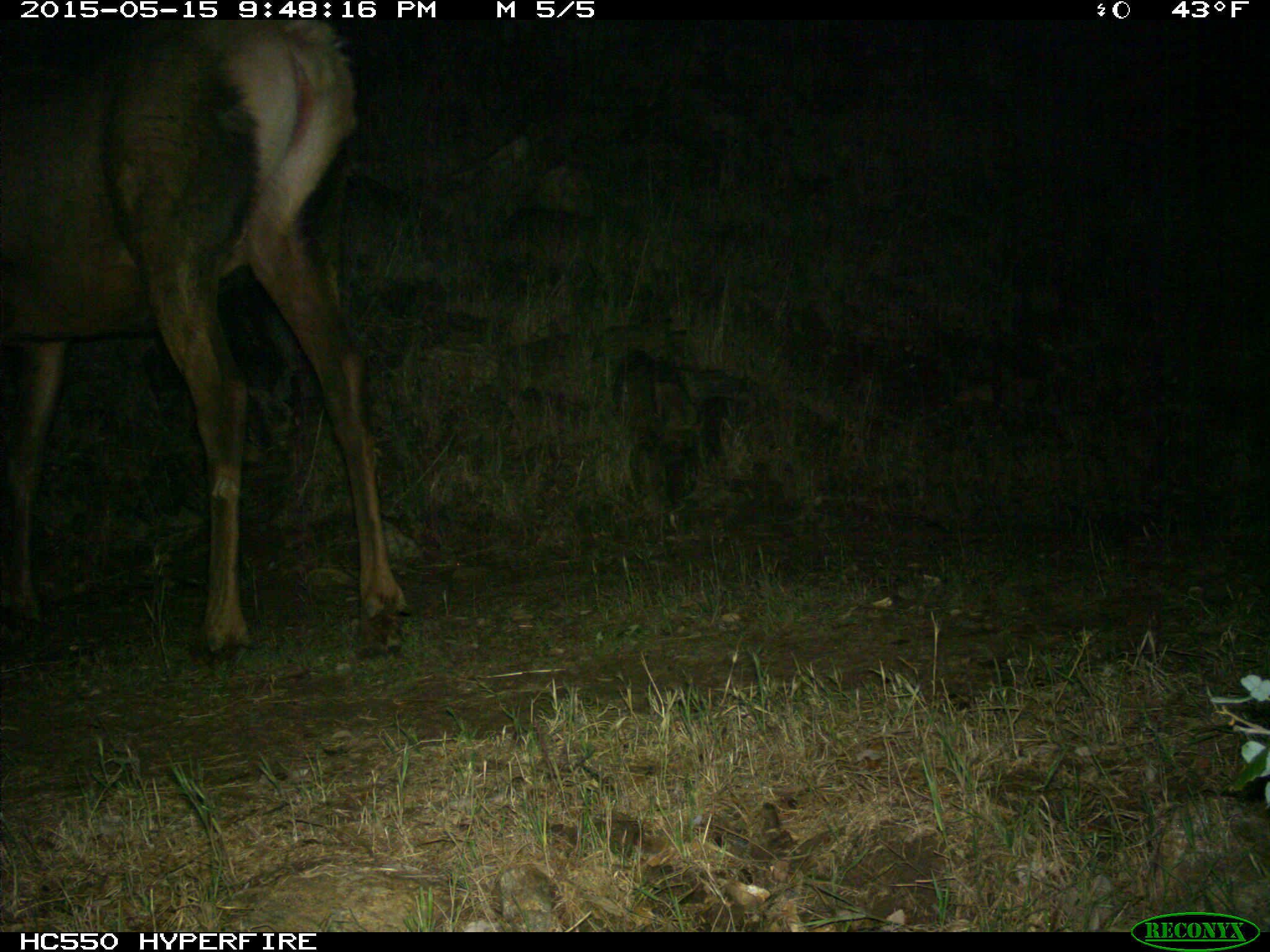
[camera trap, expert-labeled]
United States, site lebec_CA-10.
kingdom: Animalia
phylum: Chordata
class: Mammalia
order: Artiodactyla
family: Cervidae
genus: Cervus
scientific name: Cervus canadensis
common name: elk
Cervus canadensis (elk).